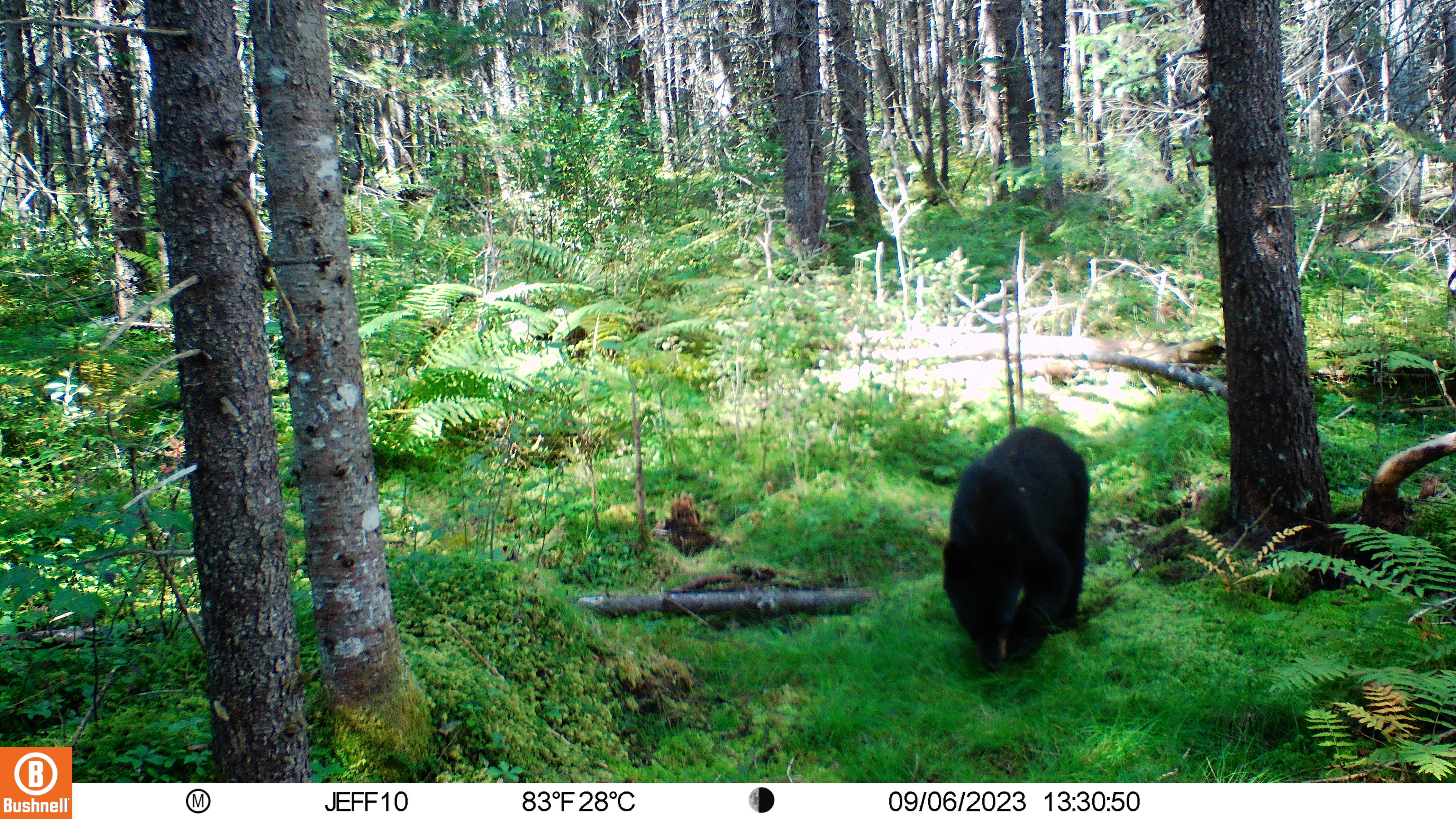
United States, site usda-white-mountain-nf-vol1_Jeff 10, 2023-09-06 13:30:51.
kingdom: Animalia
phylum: Chordata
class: Mammalia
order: Carnivora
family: Ursidae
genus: Ursus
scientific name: Ursus americanus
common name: black bear